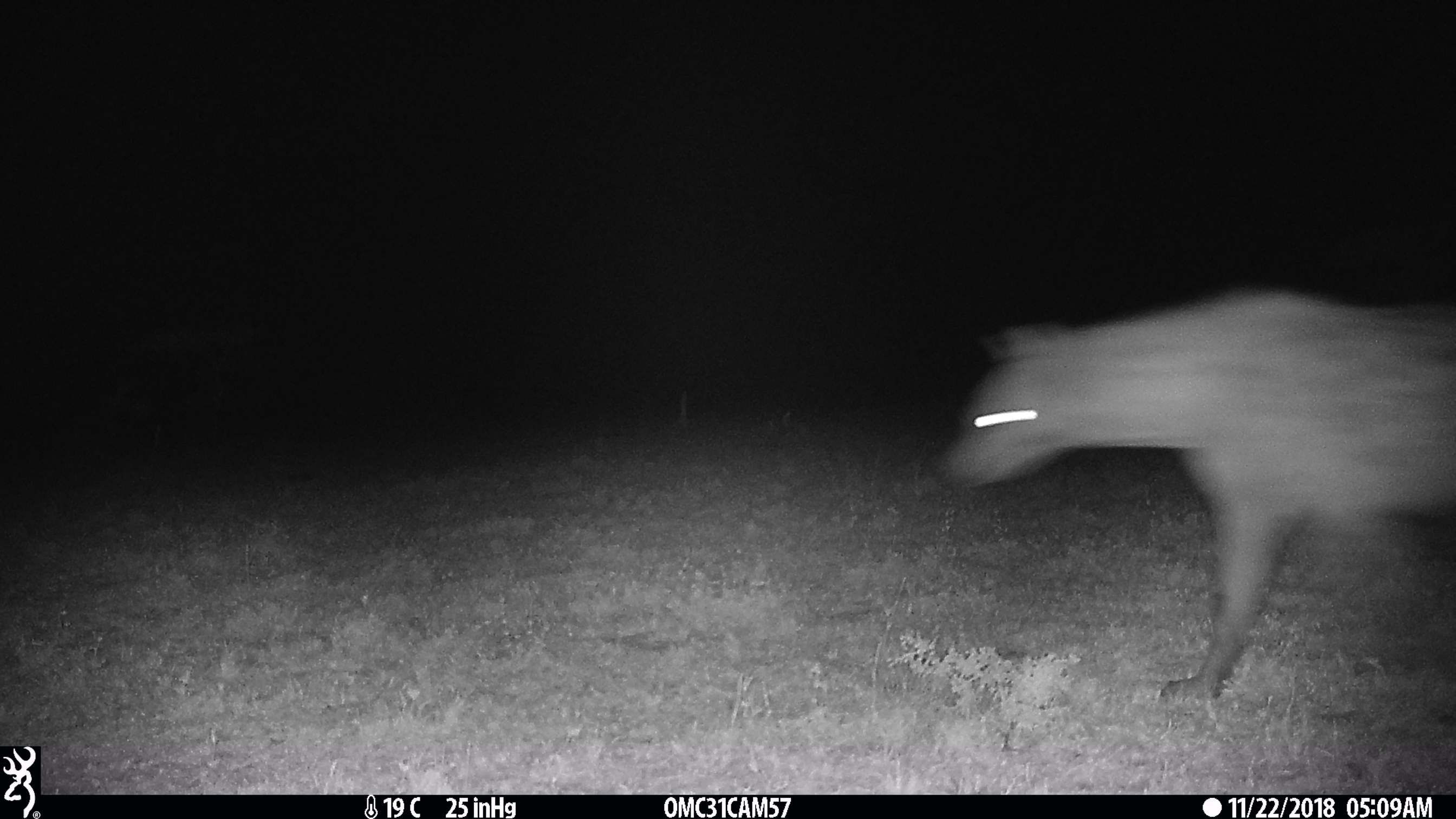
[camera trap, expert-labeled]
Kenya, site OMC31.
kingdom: Animalia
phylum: Chordata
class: Mammalia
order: Carnivora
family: Hyaenidae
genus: Crocuta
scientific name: Crocuta crocuta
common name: spotted hyena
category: hyena spotted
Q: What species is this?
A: Hyena spotted (spotted hyena) (Crocuta crocuta).